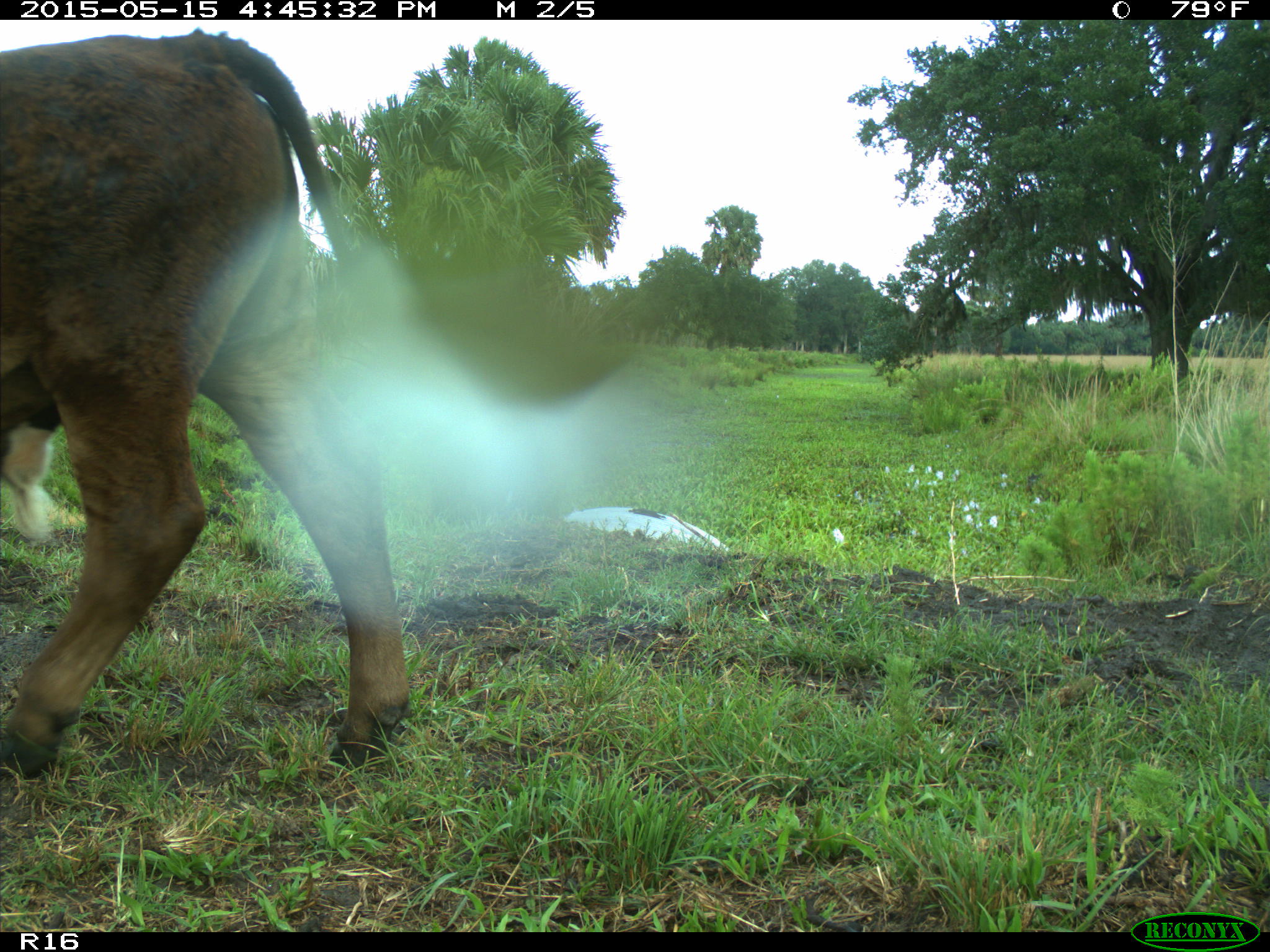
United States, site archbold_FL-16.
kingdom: Animalia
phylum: Chordata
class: Mammalia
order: Artiodactyla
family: Bovidae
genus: Bos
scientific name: Bos taurus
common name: domestic cow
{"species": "Bos taurus (domestic cow)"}